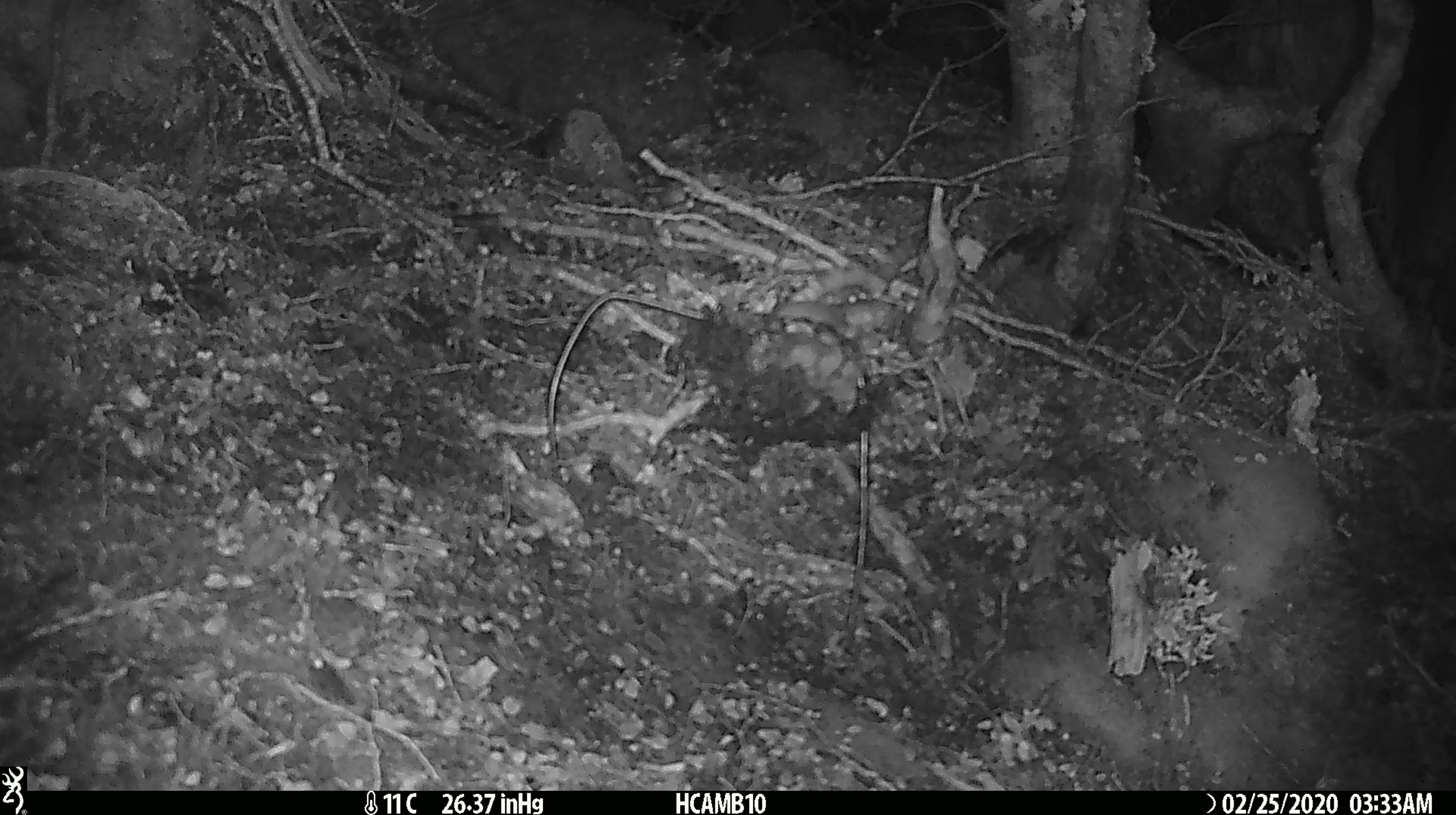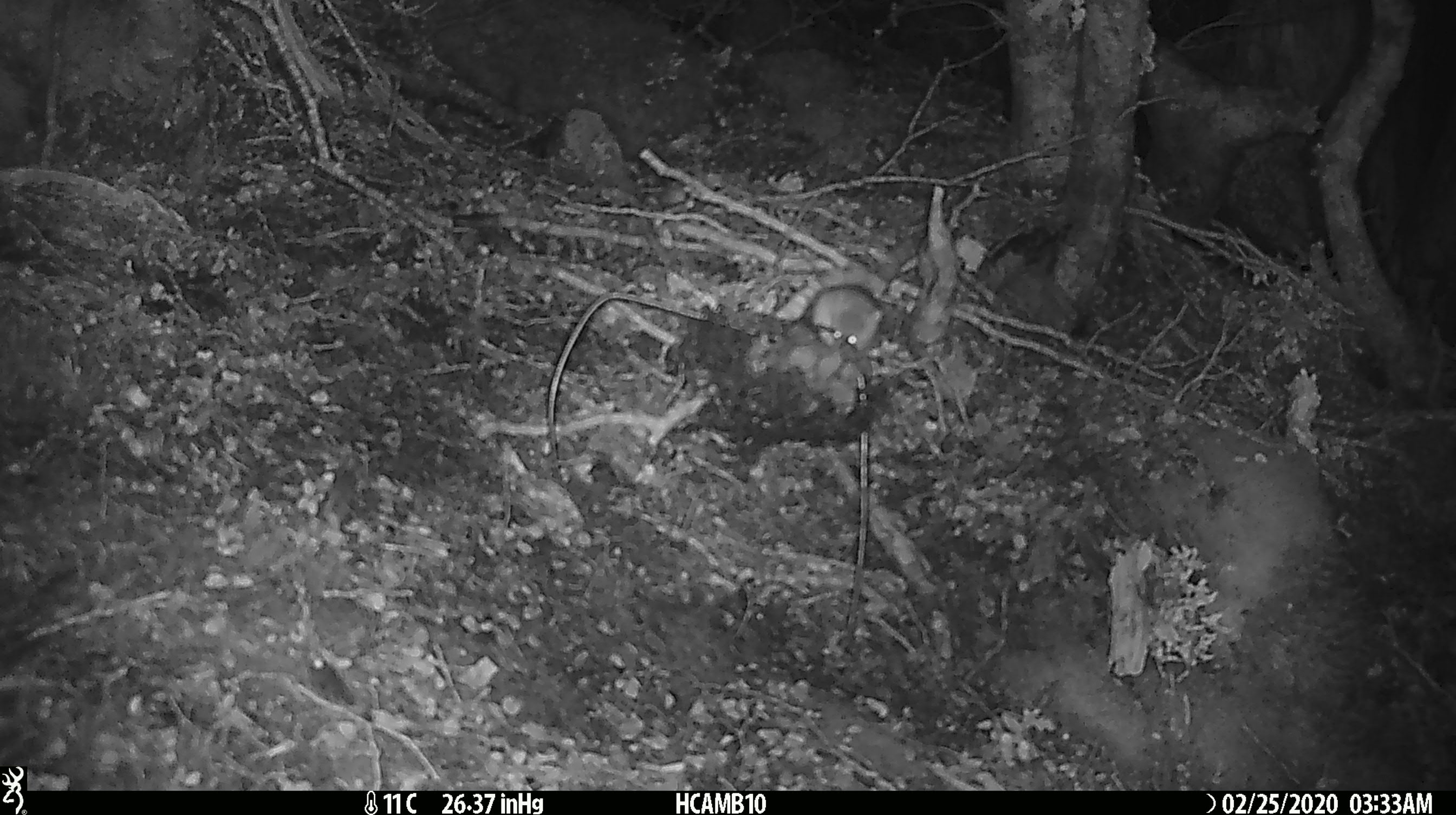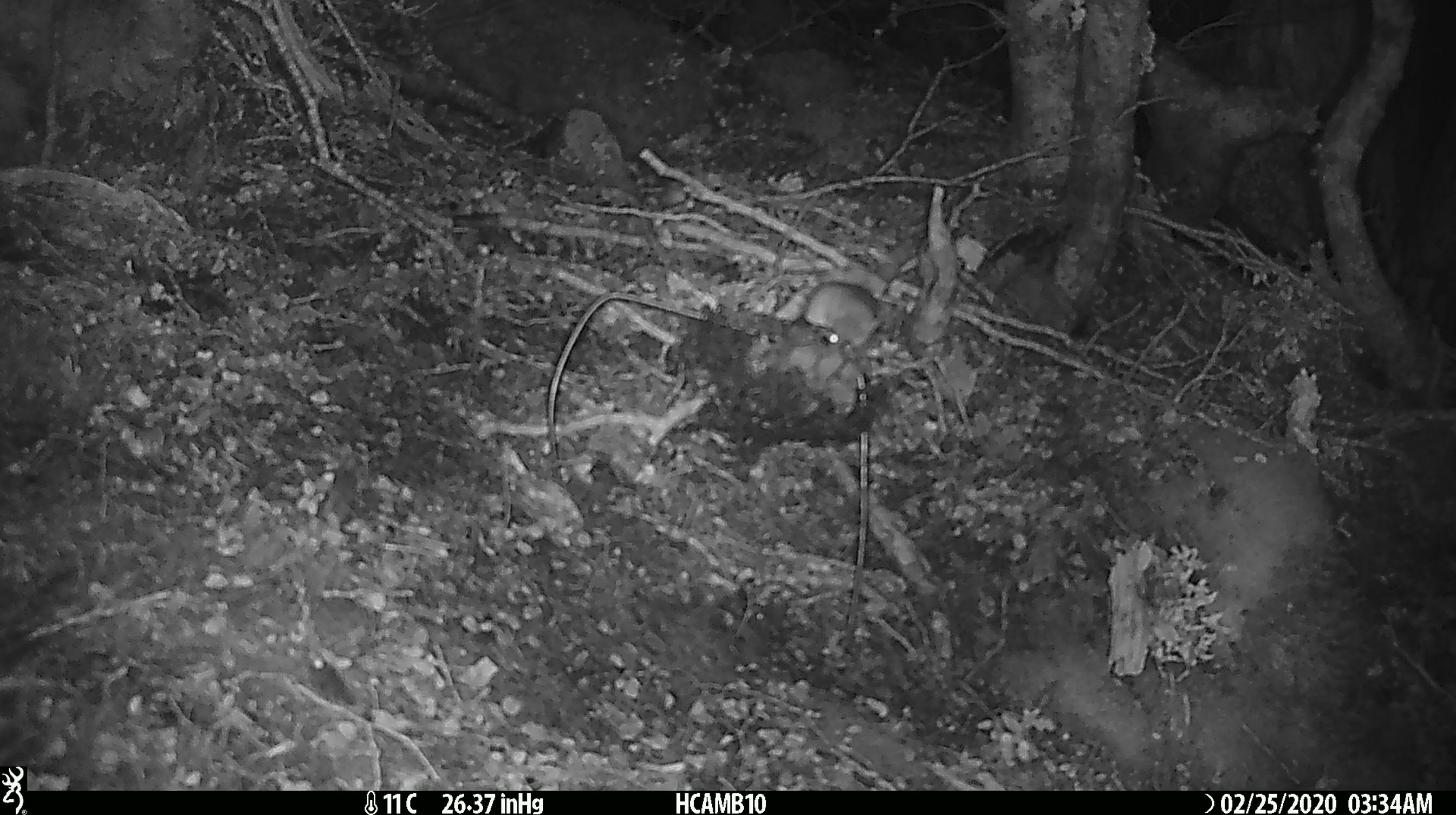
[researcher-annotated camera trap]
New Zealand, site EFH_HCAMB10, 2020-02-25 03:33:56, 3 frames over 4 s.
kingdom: Animalia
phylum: Chordata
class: Mammalia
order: Rodentia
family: Muridae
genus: Mus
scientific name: Mus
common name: mouse